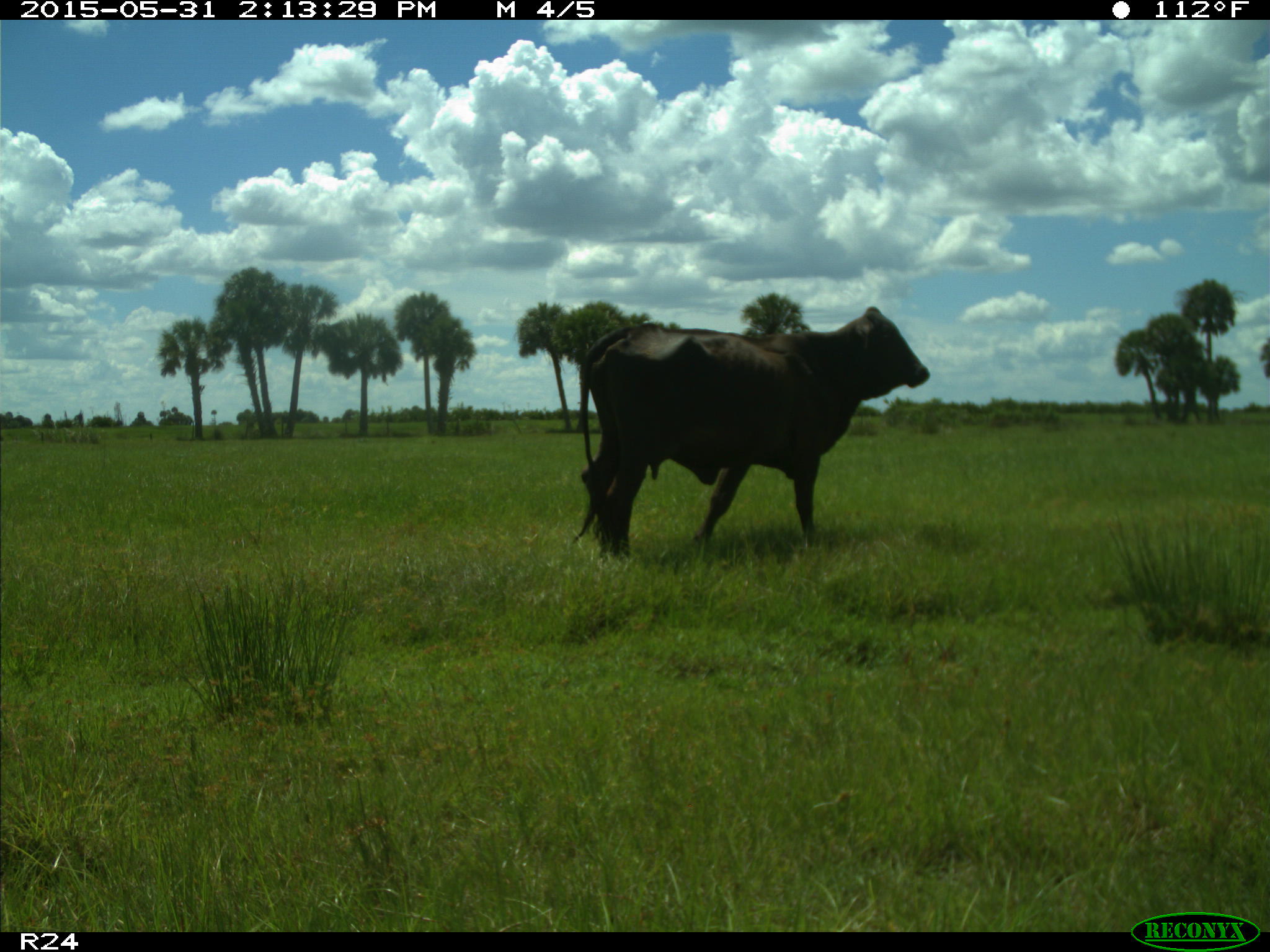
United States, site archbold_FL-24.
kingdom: Animalia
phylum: Chordata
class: Mammalia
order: Artiodactyla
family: Bovidae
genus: Bos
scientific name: Bos taurus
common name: domestic cow